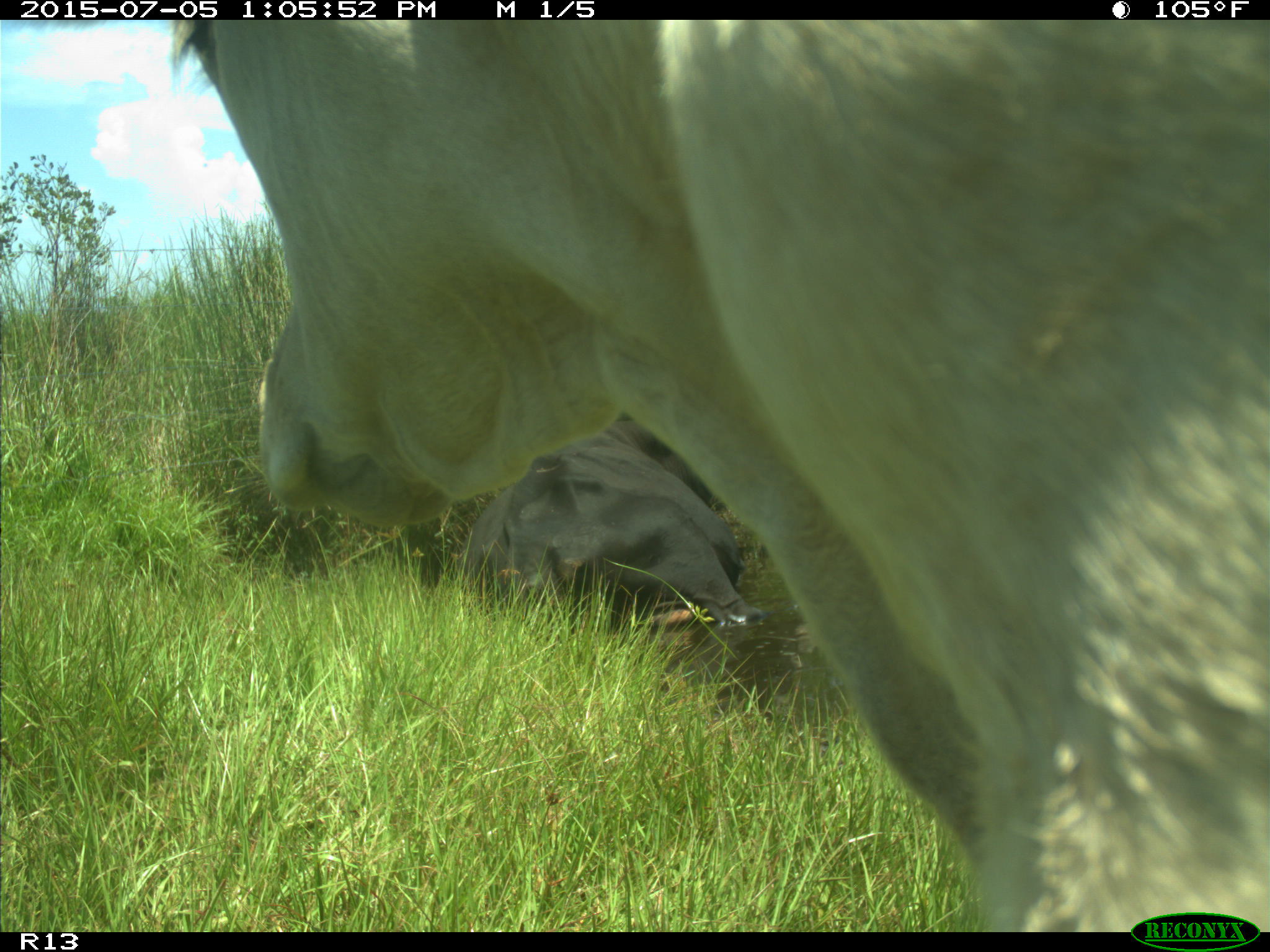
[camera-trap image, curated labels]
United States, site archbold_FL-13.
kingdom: Animalia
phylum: Chordata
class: Mammalia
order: Artiodactyla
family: Bovidae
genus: Bos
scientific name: Bos taurus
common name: domestic cow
Bos taurus (domestic cow).